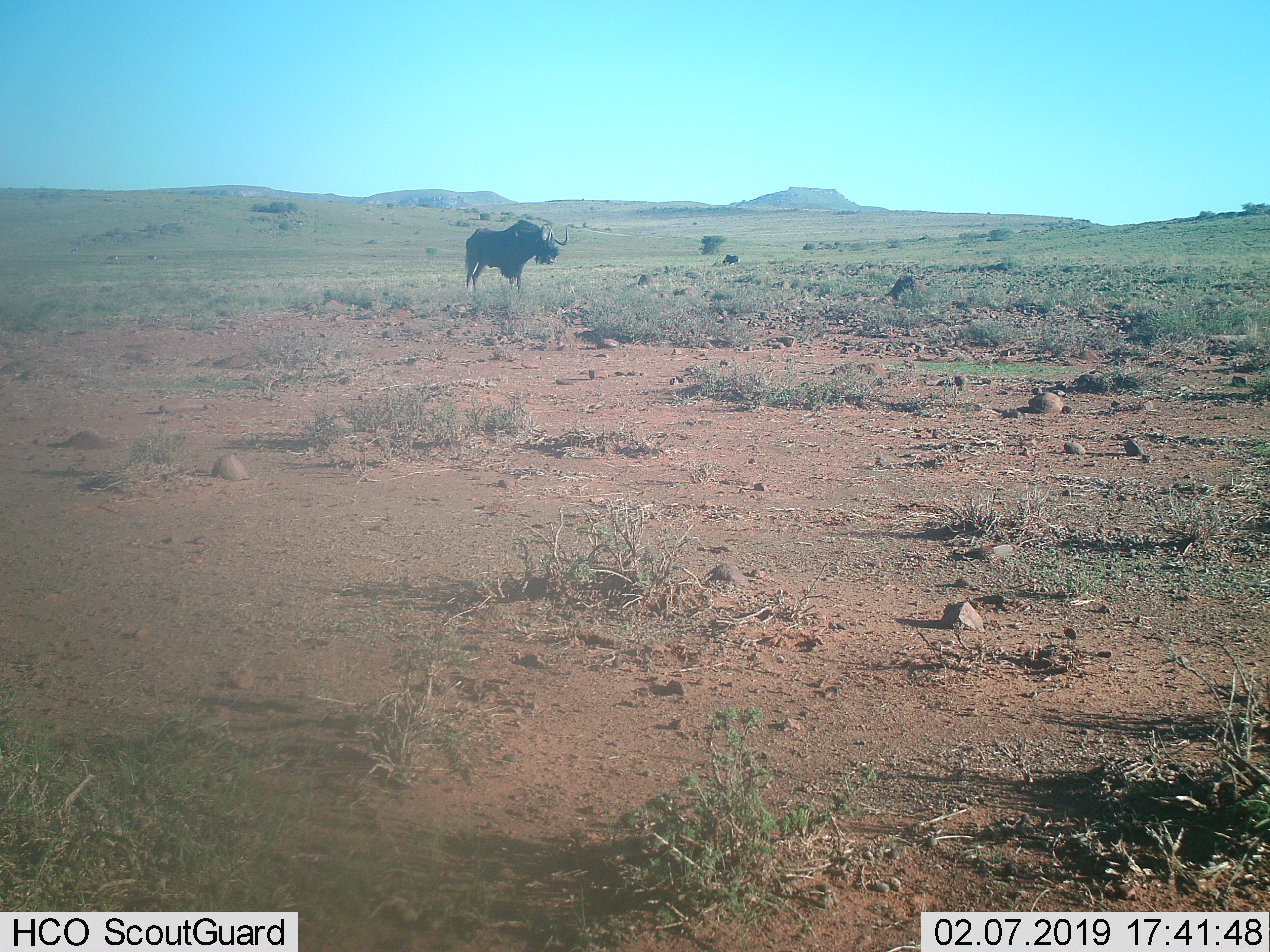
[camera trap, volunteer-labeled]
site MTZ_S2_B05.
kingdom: Animalia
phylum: Chordata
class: Mammalia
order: Artiodactyla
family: Bovidae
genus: Connochaetes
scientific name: Connochaetes gnou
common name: black wildebeest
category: wildebeestblack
Wildebeestblack (black wildebeest) (Connochaetes gnou), count 1. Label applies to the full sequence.